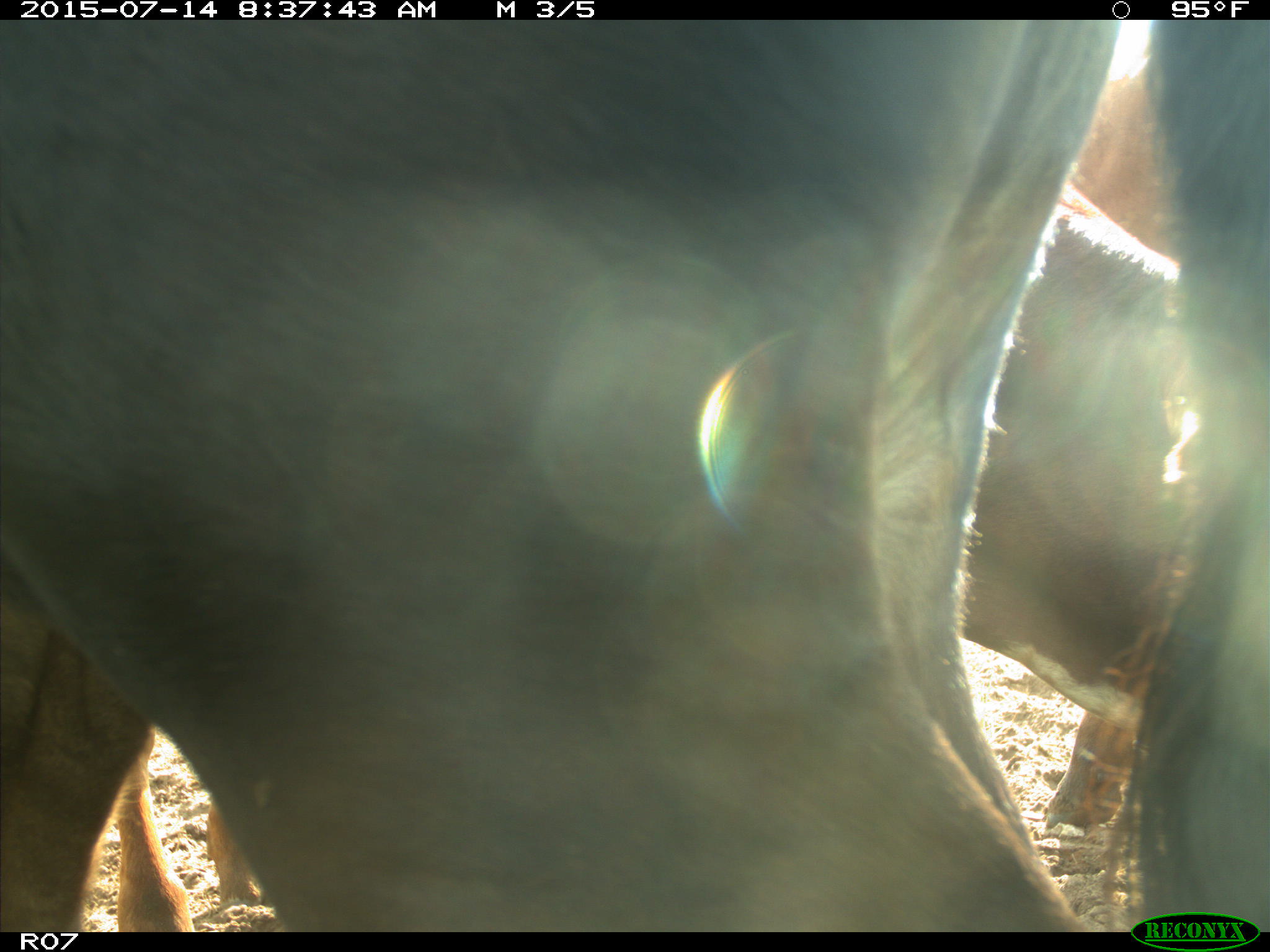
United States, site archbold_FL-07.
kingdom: Animalia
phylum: Chordata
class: Mammalia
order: Artiodactyla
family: Bovidae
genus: Bos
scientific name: Bos taurus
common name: domestic cow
Bos taurus (domestic cow).